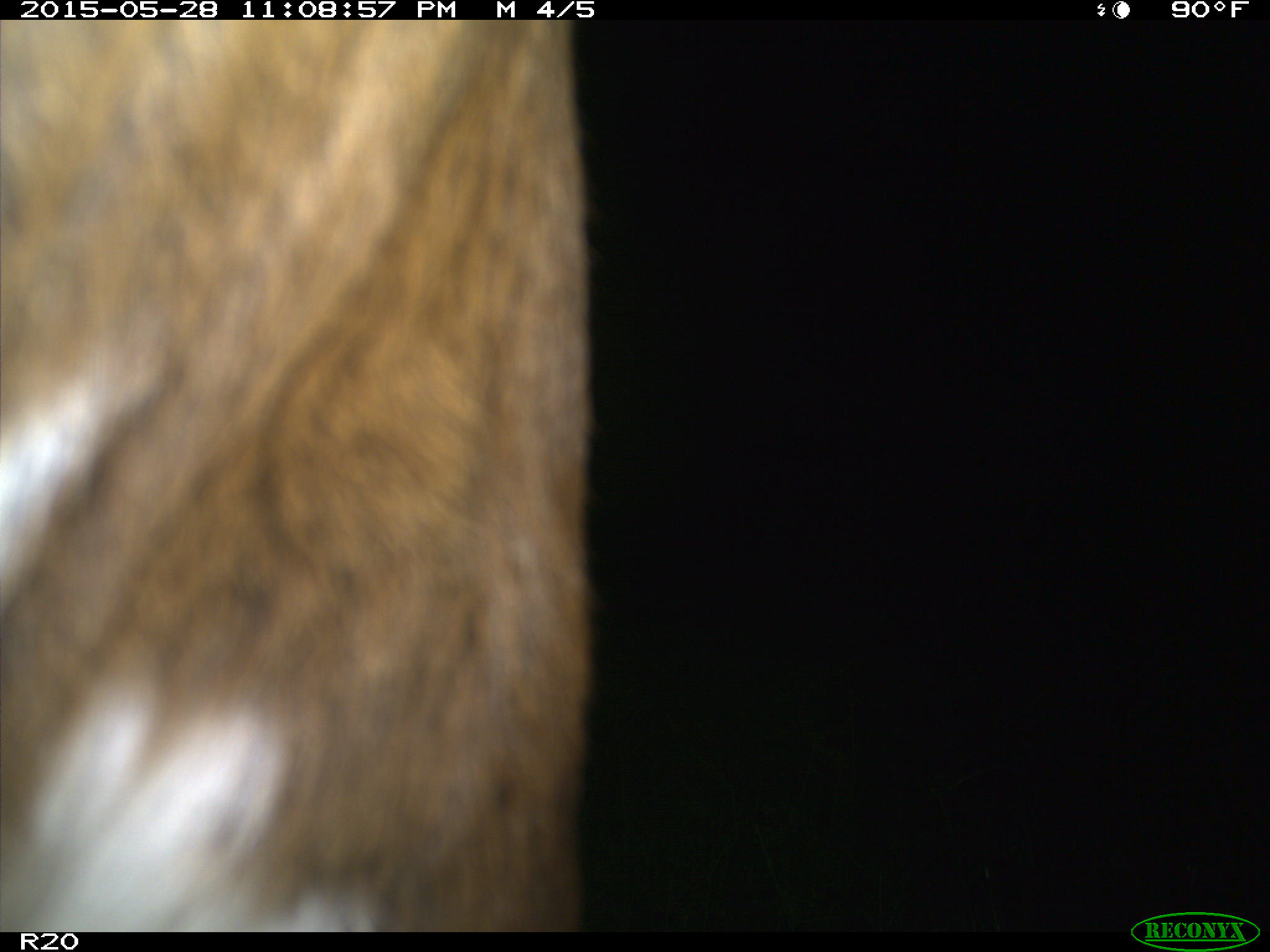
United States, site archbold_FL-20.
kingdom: Animalia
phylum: Chordata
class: Mammalia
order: Artiodactyla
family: Bovidae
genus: Bos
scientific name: Bos taurus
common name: domestic cow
Bos taurus (domestic cow).